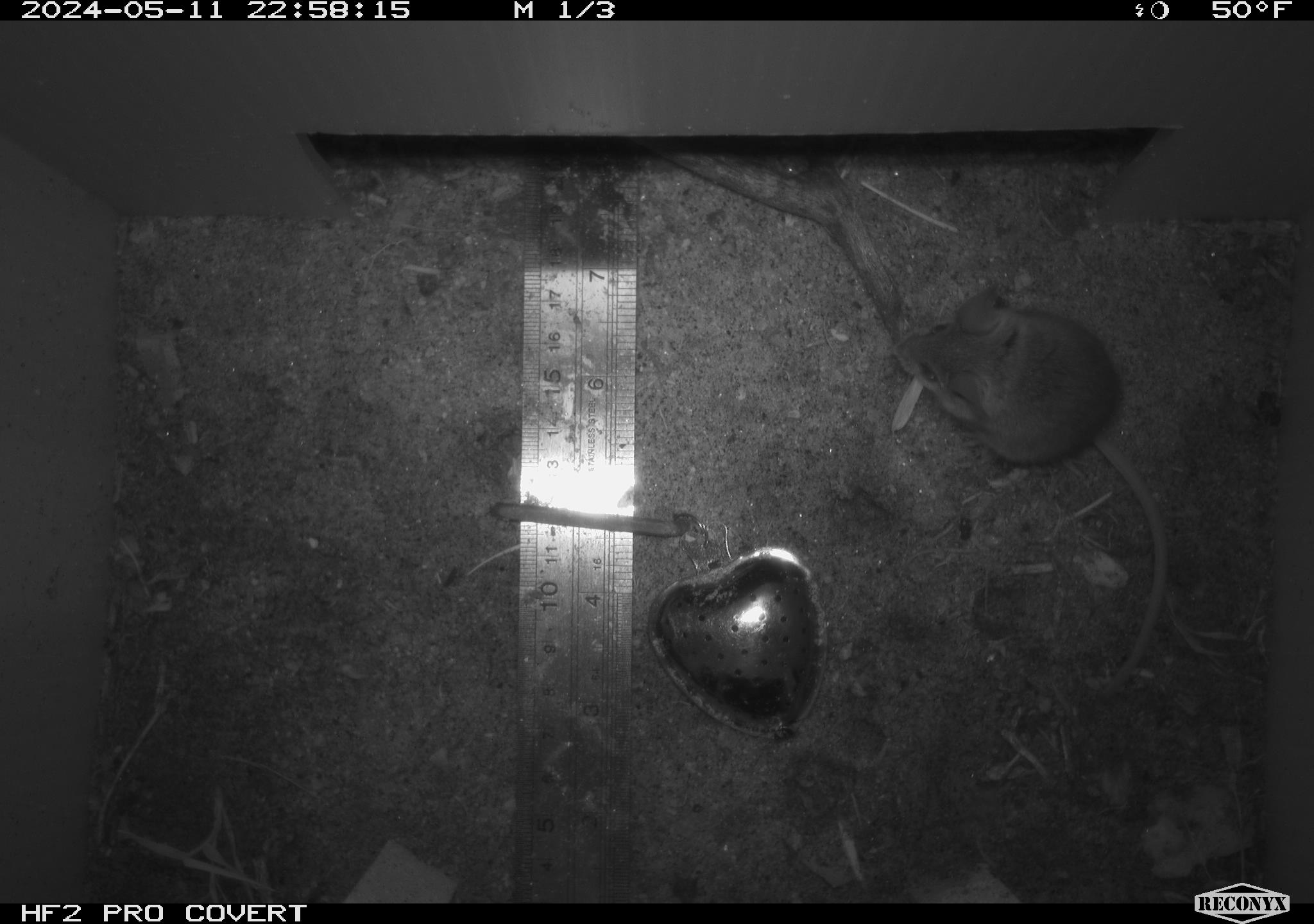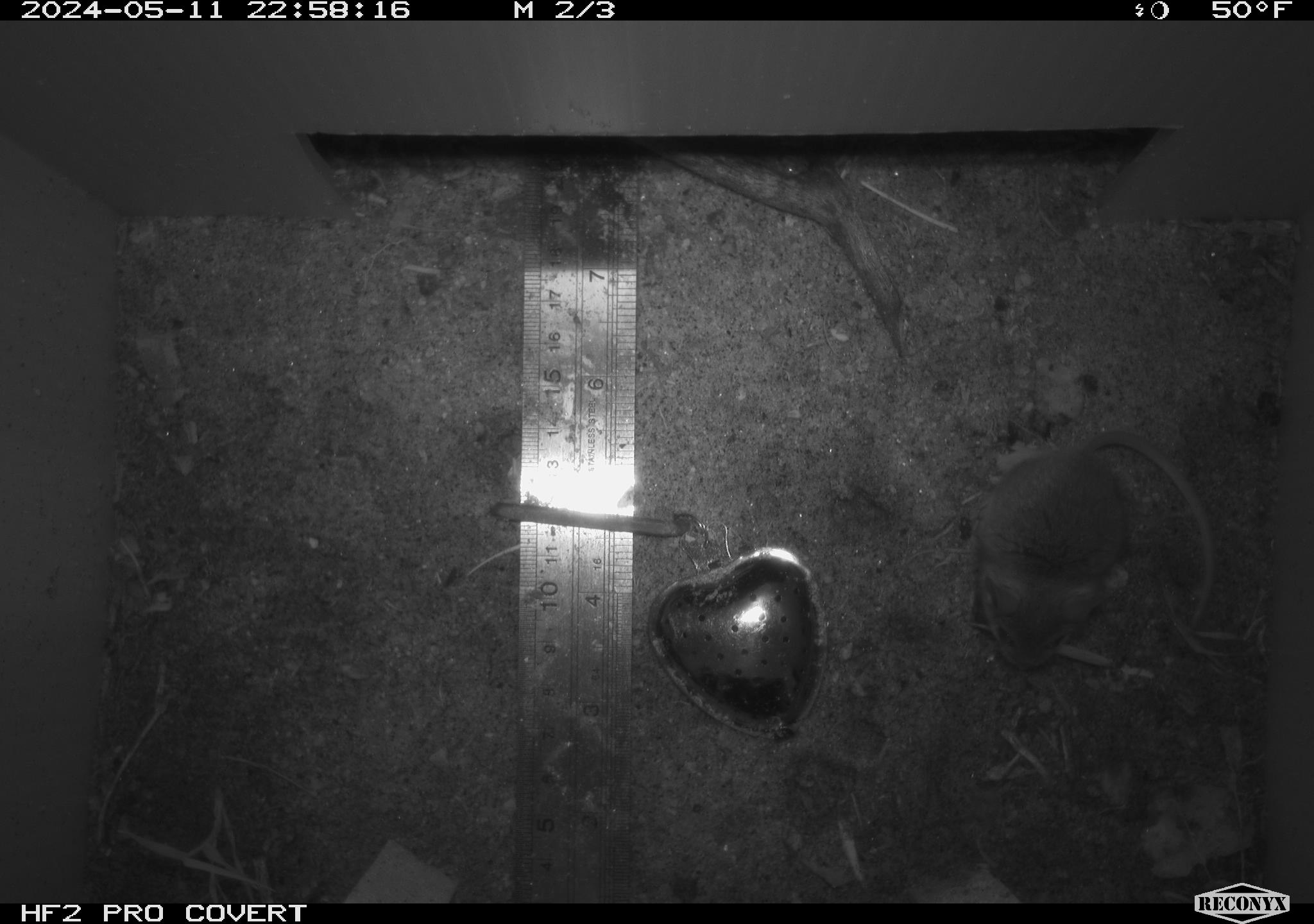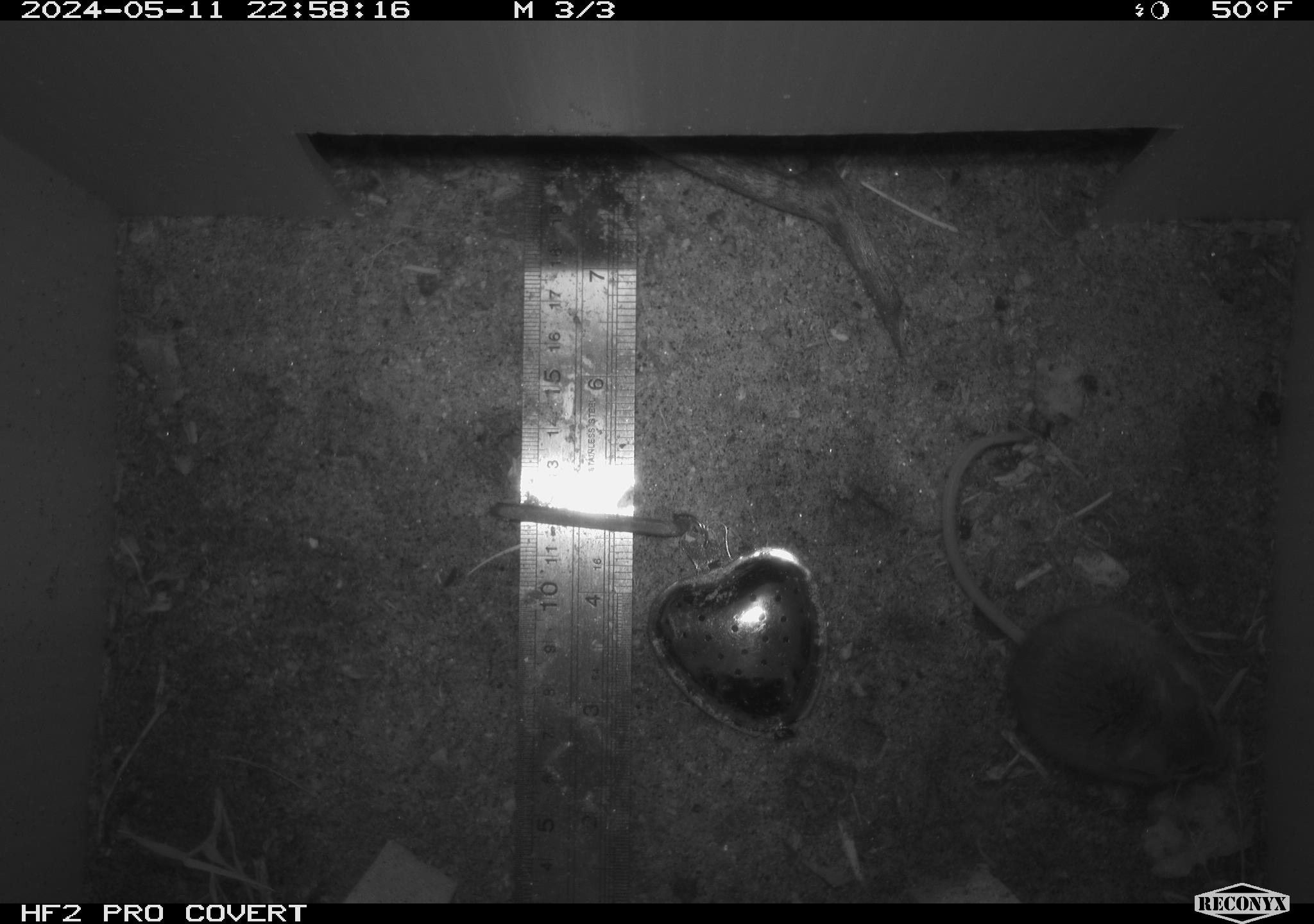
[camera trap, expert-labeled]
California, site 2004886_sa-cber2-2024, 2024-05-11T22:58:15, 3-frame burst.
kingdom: Animalia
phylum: Chordata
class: Mammalia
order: Rodentia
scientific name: Rodentia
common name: mouse species